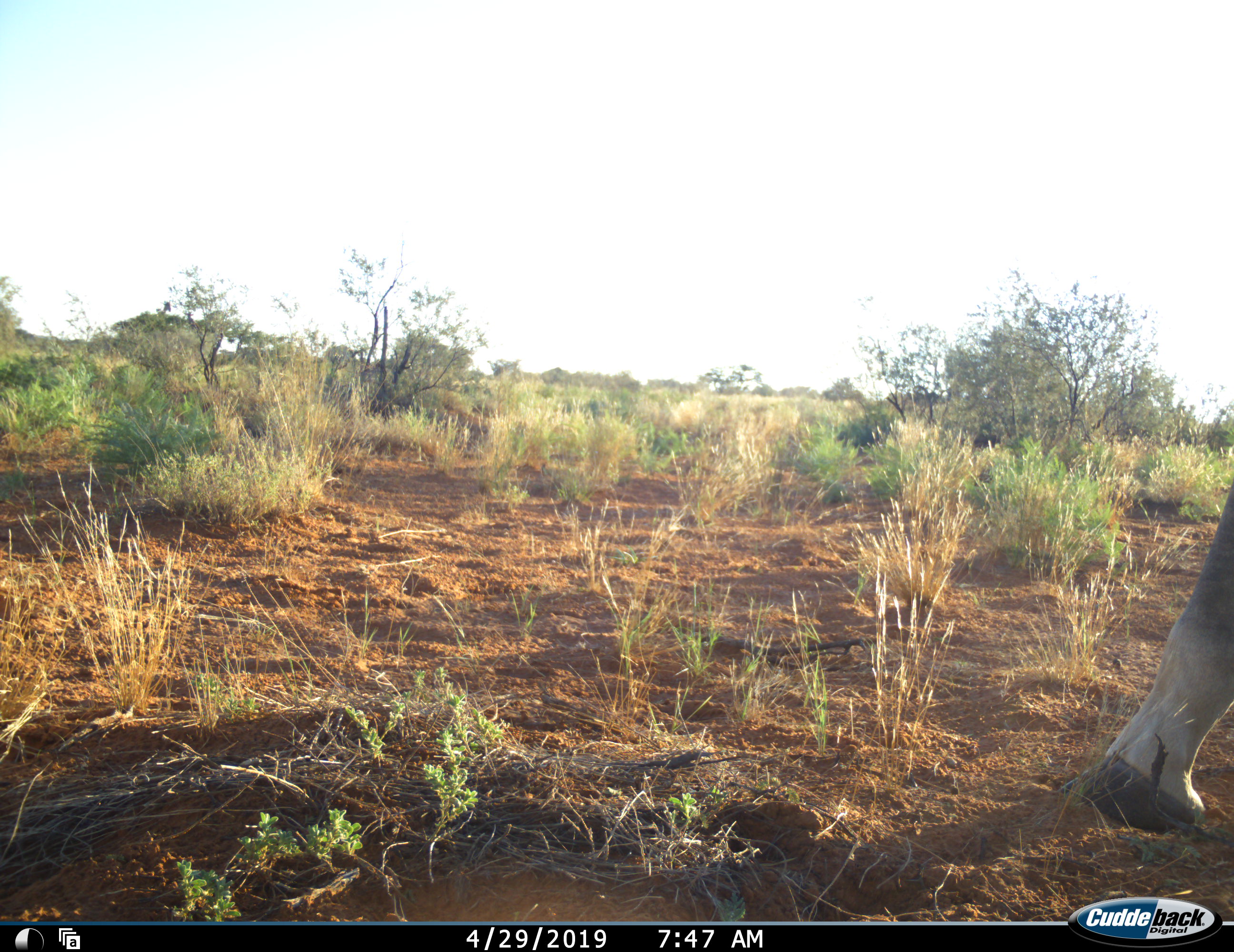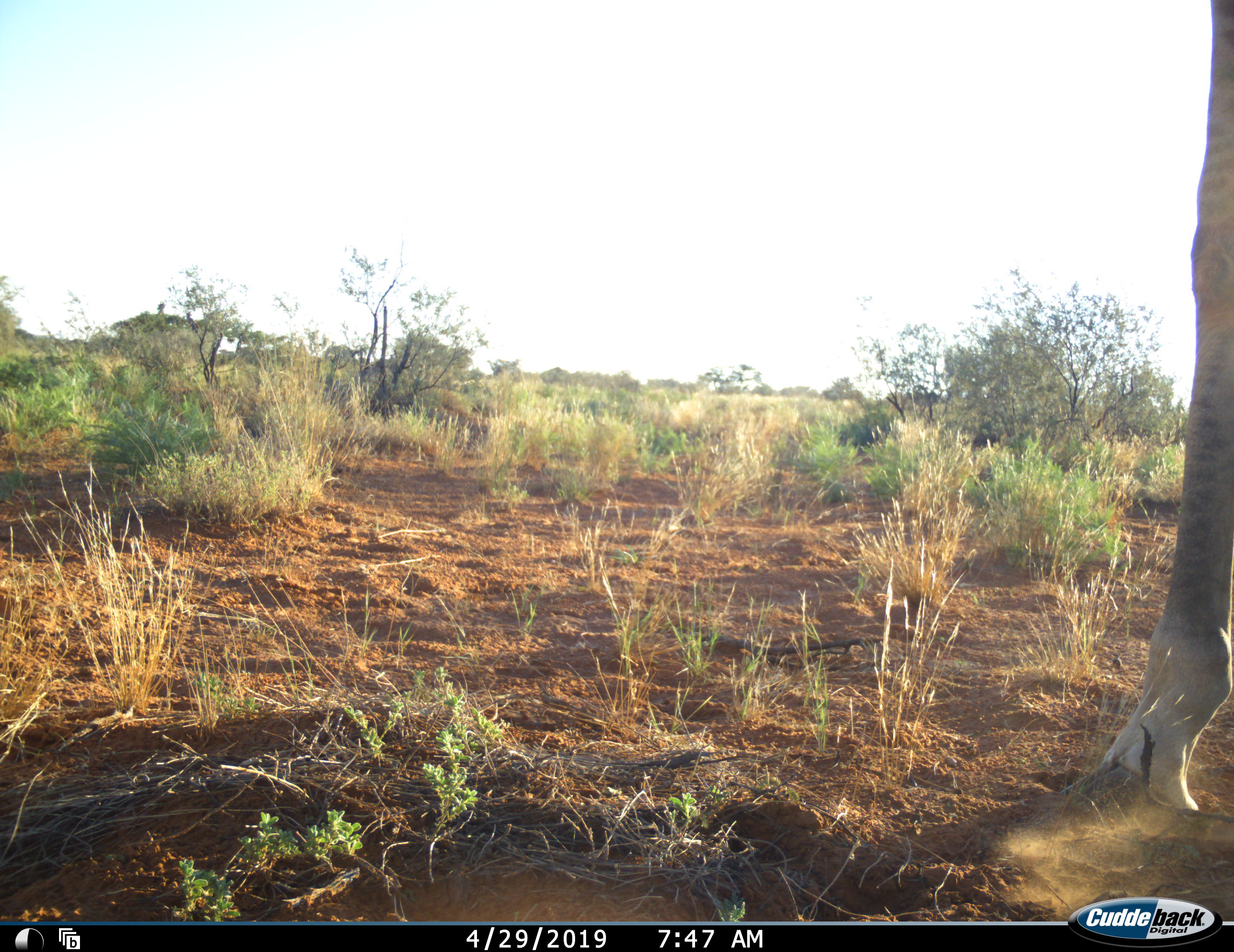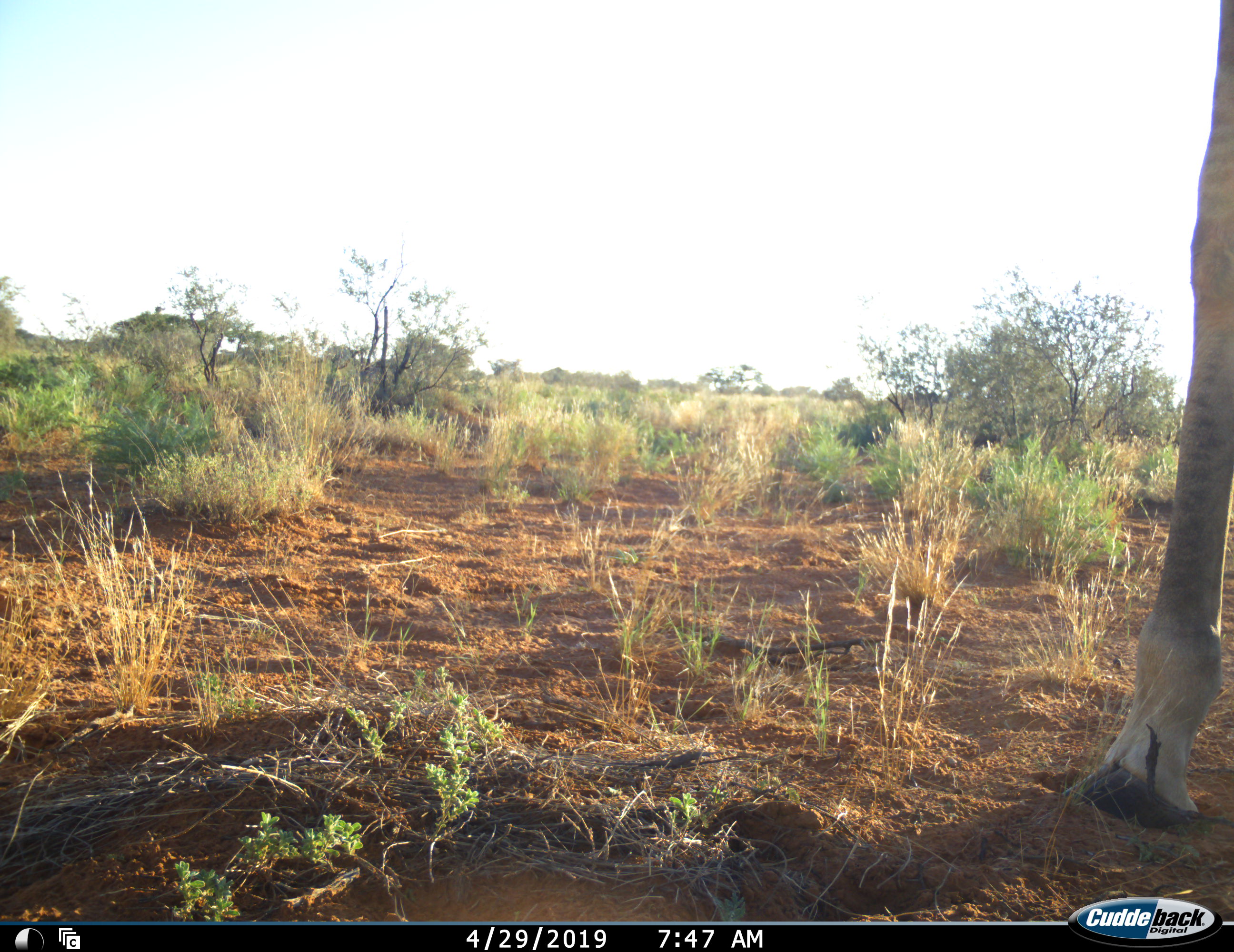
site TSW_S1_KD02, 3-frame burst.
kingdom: Animalia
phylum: Chordata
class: Mammalia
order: Artiodactyla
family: Giraffidae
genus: Giraffa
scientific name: Giraffa camelopardalis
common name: giraffe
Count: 1.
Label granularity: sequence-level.